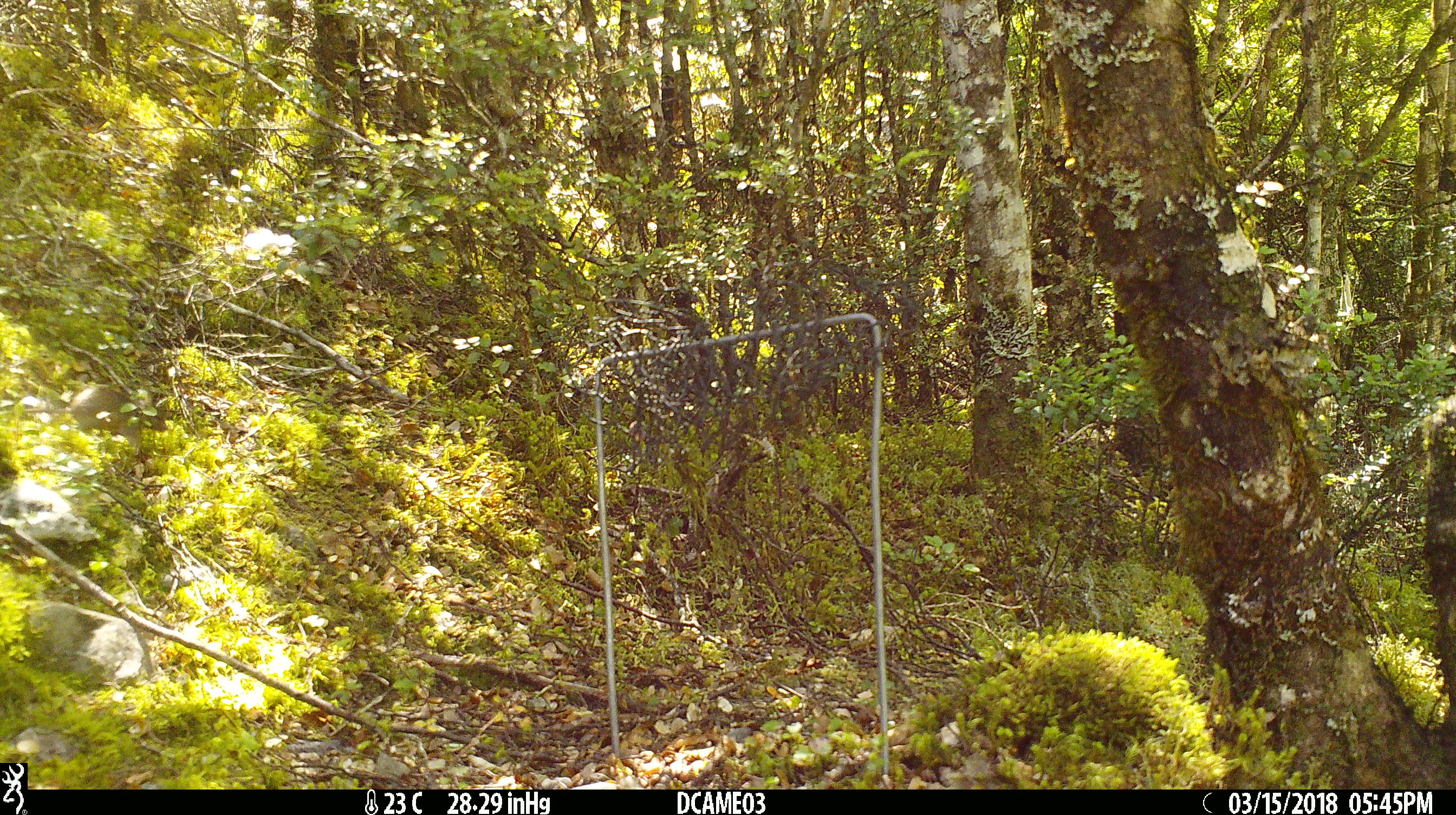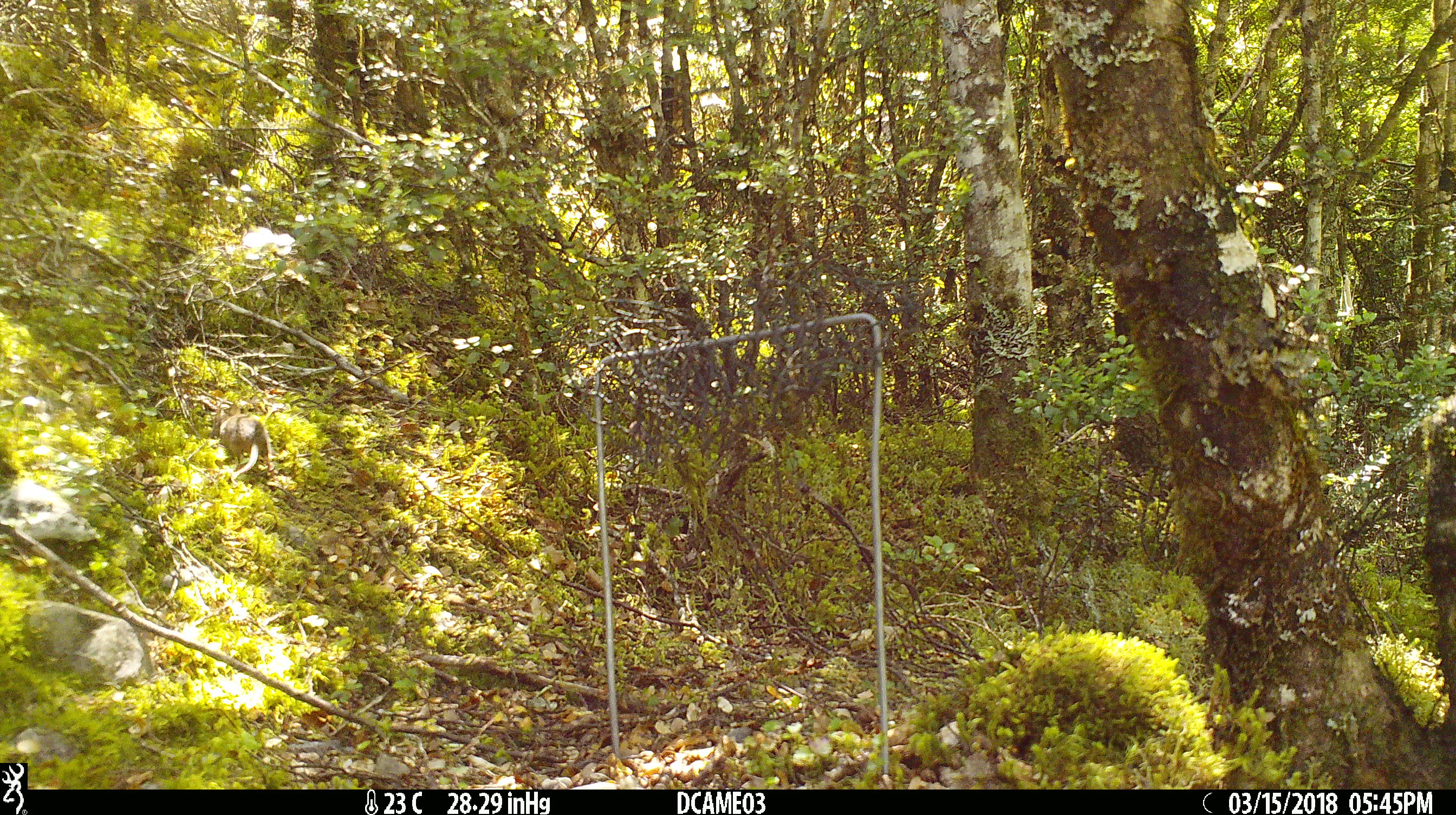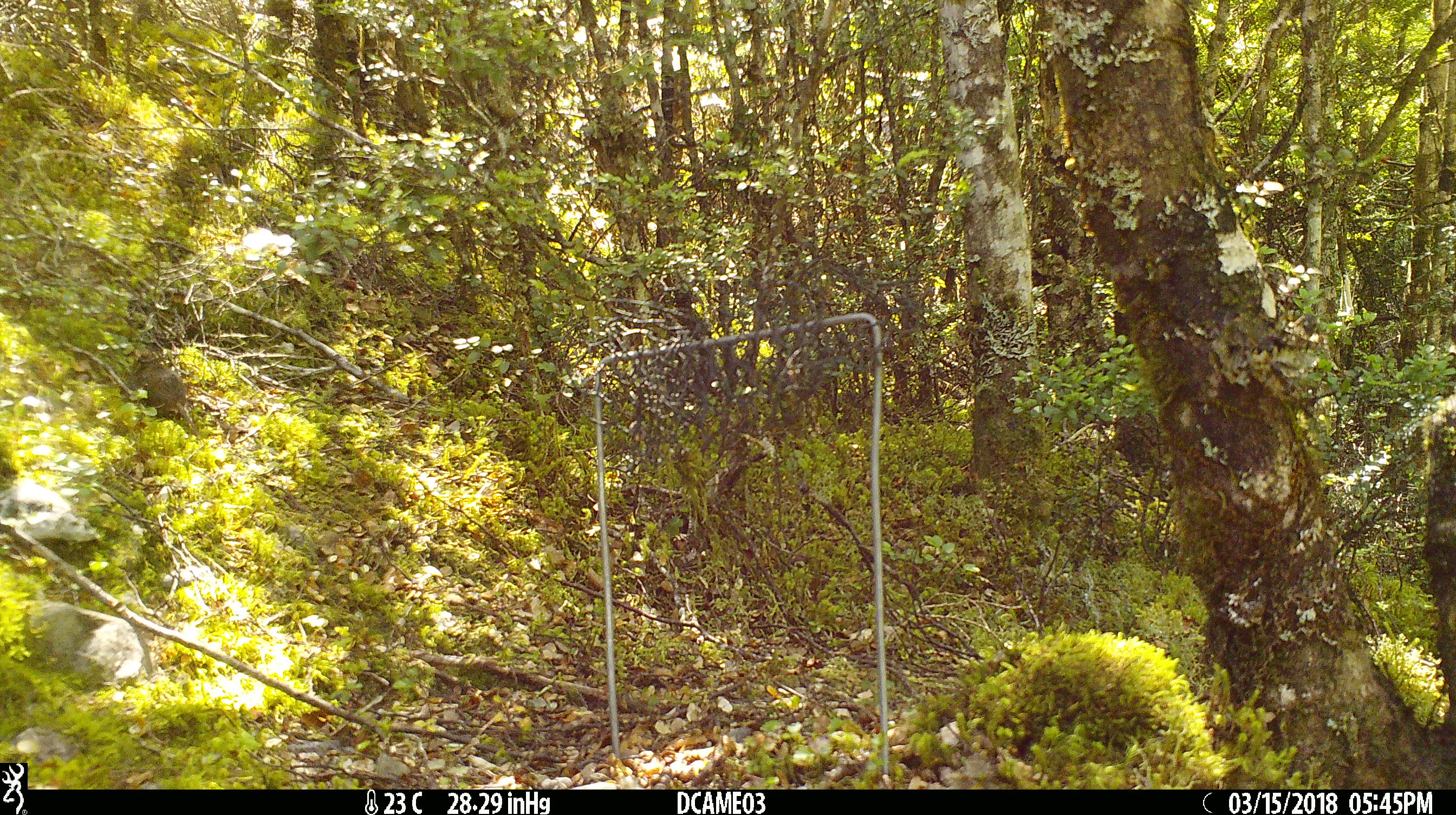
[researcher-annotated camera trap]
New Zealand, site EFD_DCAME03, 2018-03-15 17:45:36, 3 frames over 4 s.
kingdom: Animalia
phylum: Chordata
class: Mammalia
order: Rodentia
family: Muridae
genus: Mus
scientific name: Mus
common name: mouse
Mouse (Mus).